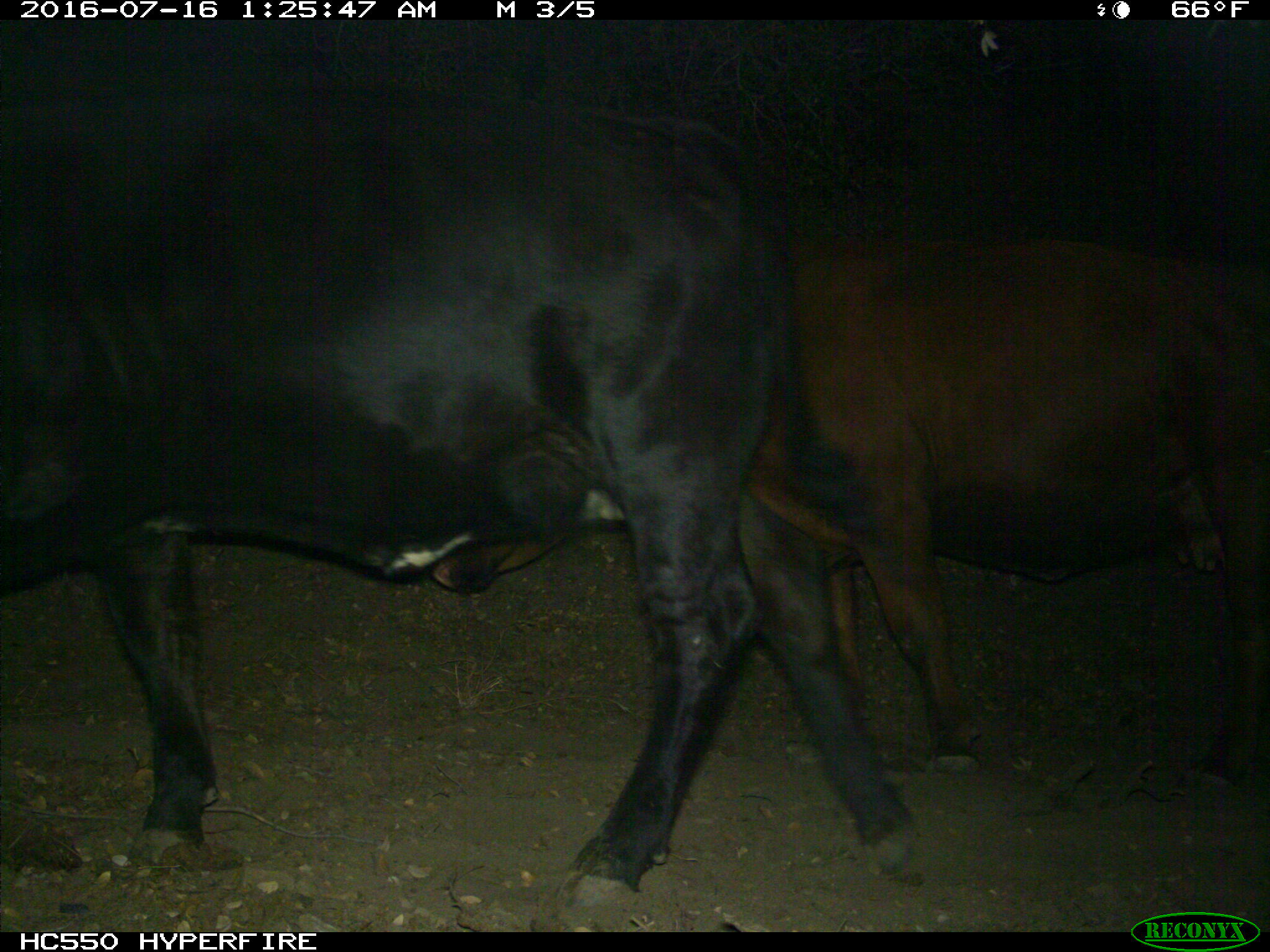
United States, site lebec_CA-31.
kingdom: Animalia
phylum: Chordata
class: Mammalia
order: Artiodactyla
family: Bovidae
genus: Bos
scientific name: Bos taurus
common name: domestic cow